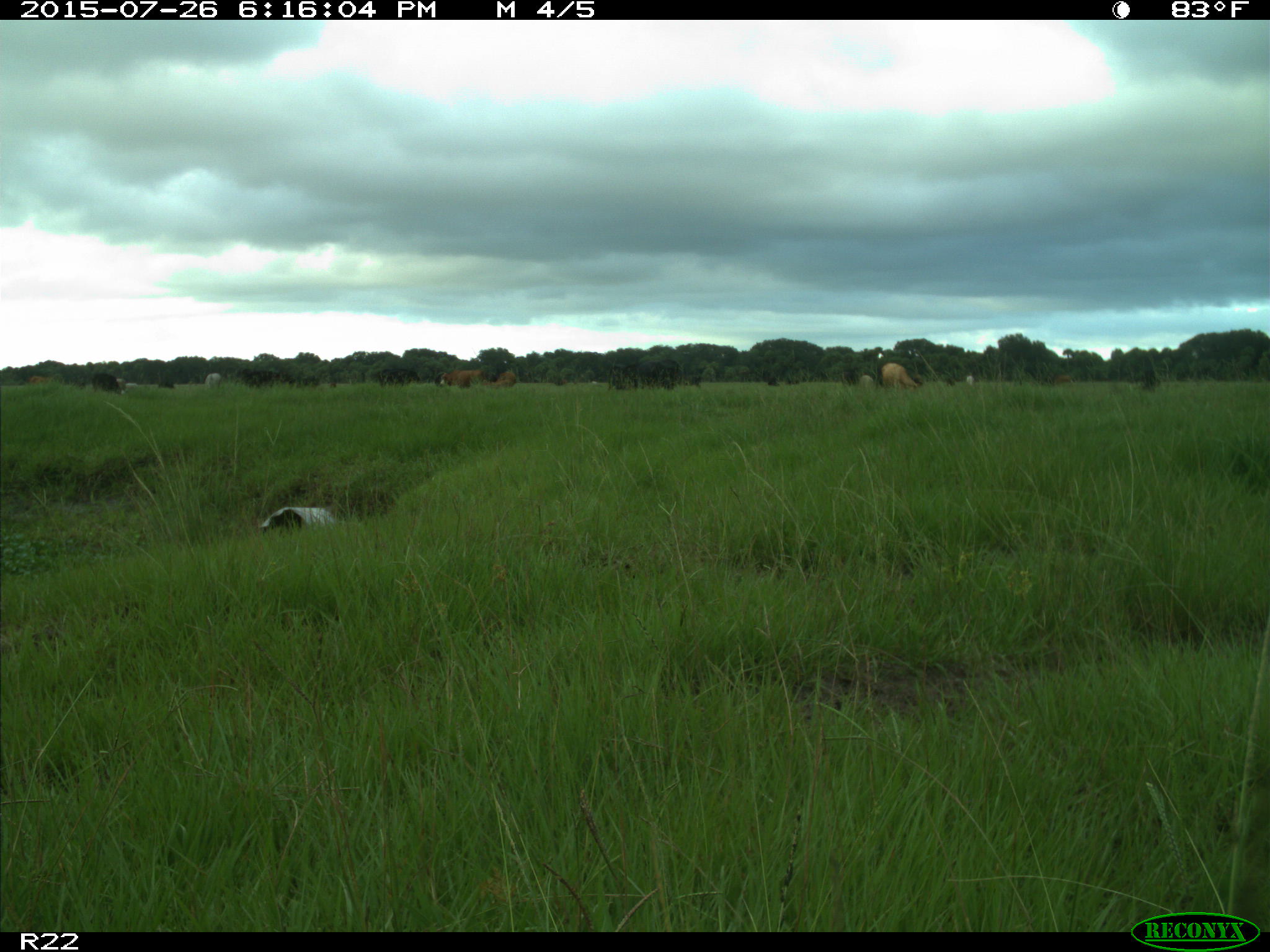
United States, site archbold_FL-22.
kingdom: Animalia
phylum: Chordata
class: Mammalia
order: Artiodactyla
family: Bovidae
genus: Bos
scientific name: Bos taurus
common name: domestic cow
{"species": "Bos taurus (domestic cow)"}